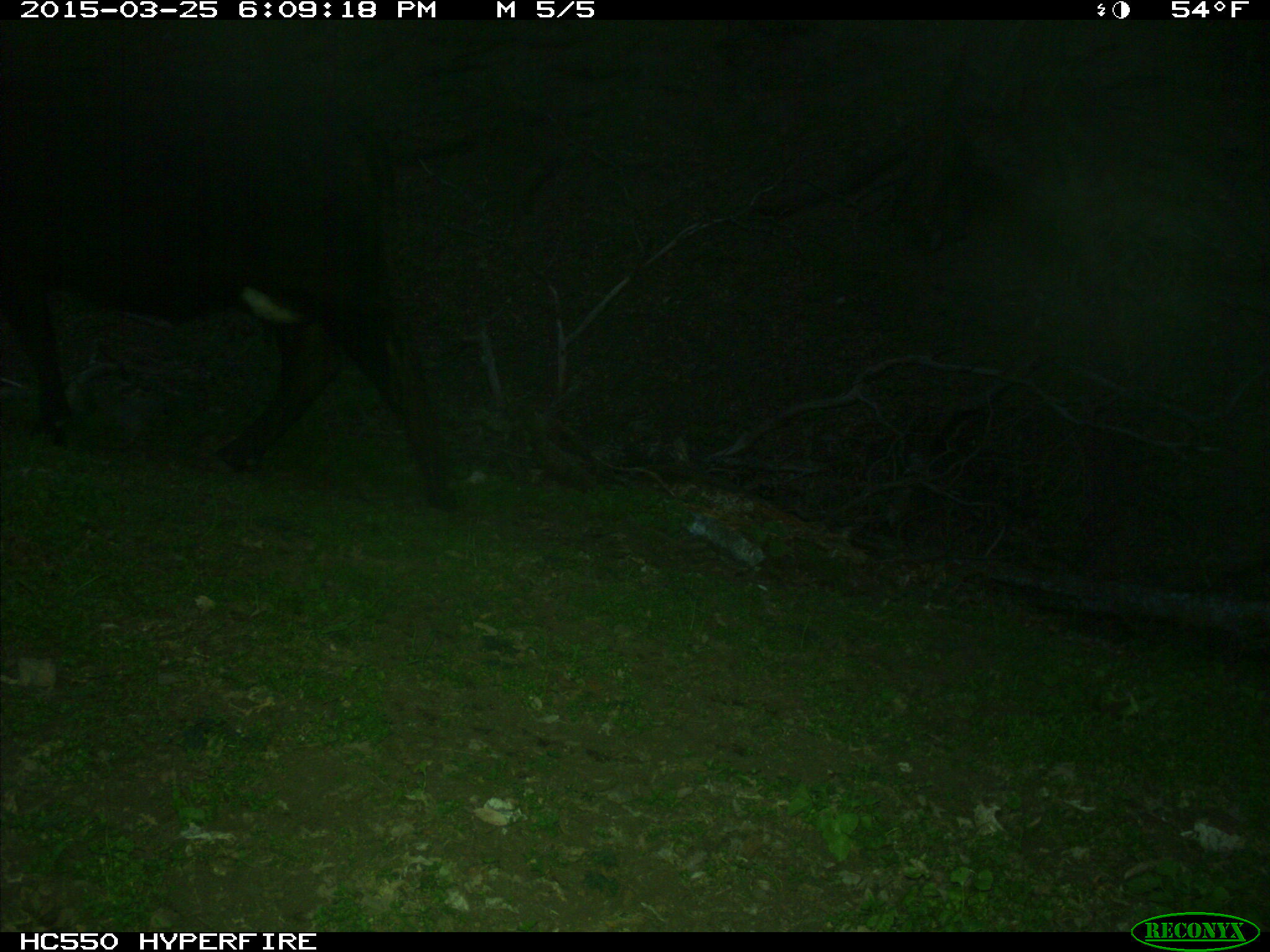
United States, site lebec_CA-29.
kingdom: Animalia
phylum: Chordata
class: Mammalia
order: Artiodactyla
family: Bovidae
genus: Bos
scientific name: Bos taurus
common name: domestic cow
Bos taurus (domestic cow).